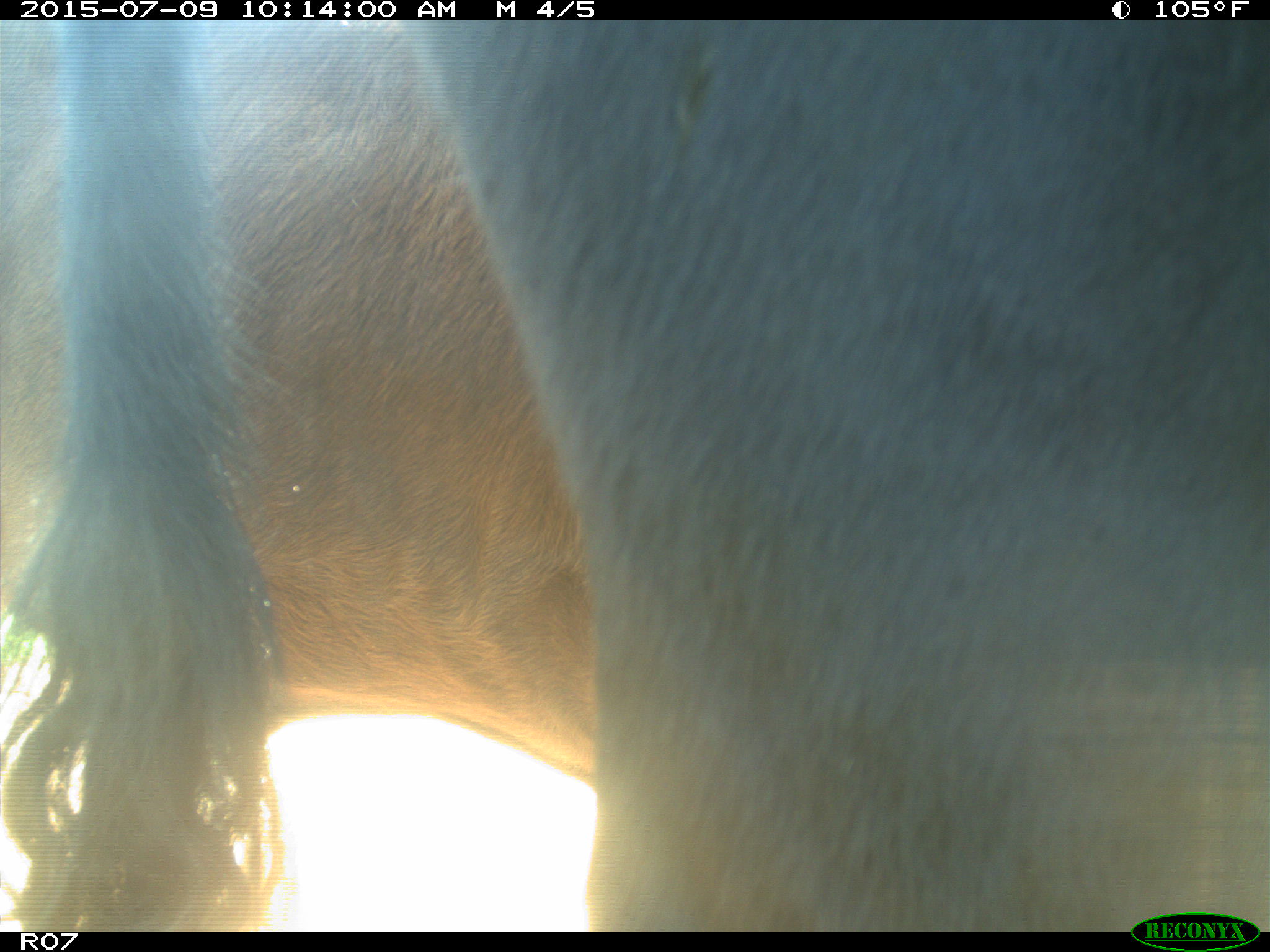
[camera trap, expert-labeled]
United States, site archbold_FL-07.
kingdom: Animalia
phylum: Chordata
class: Mammalia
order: Artiodactyla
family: Bovidae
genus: Bos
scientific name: Bos taurus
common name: domestic cow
Bos taurus (domestic cow).